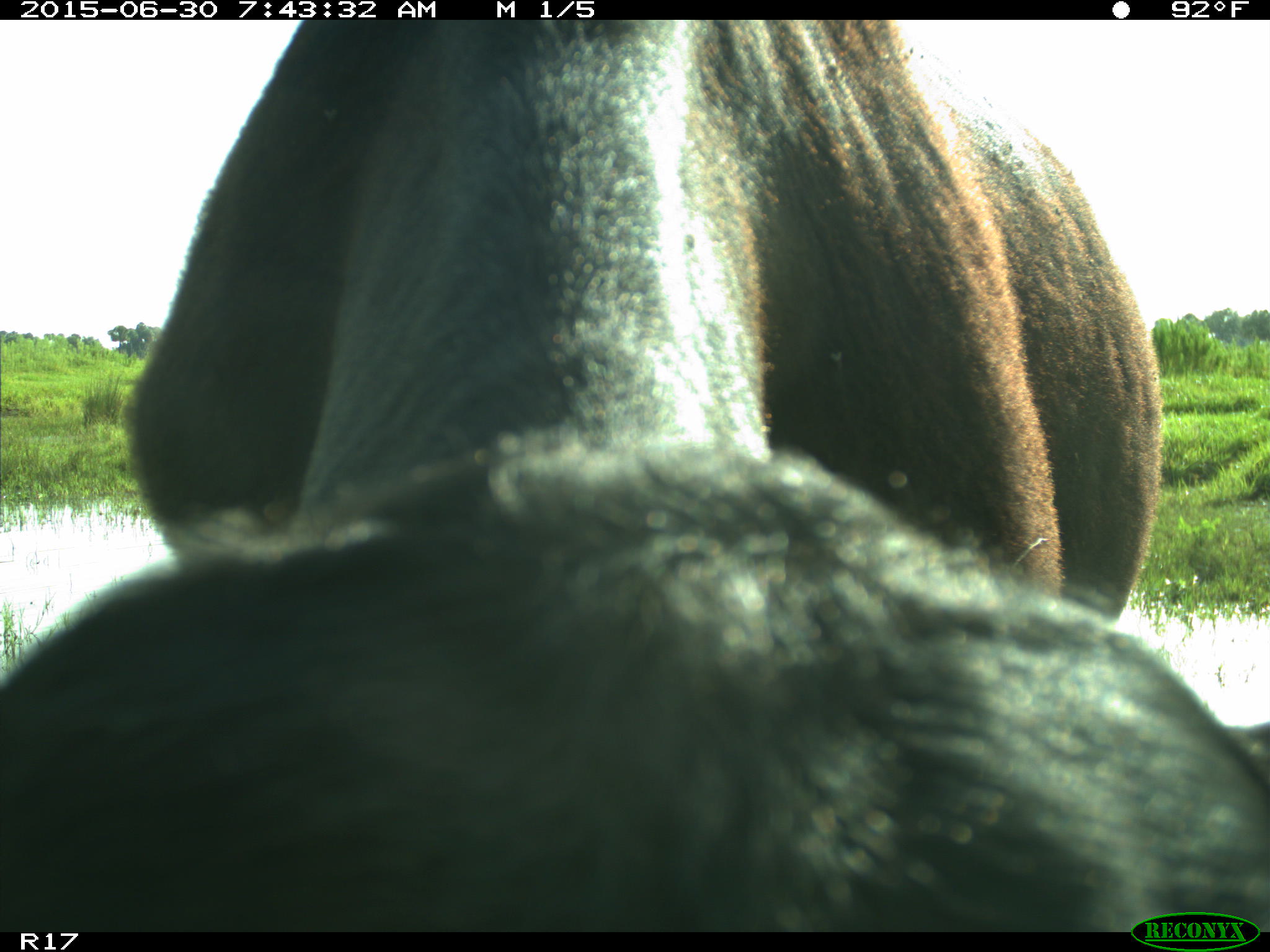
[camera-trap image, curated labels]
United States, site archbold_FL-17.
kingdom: Animalia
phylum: Chordata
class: Mammalia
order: Artiodactyla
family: Bovidae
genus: Bos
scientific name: Bos taurus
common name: domestic cow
Bos taurus (domestic cow).